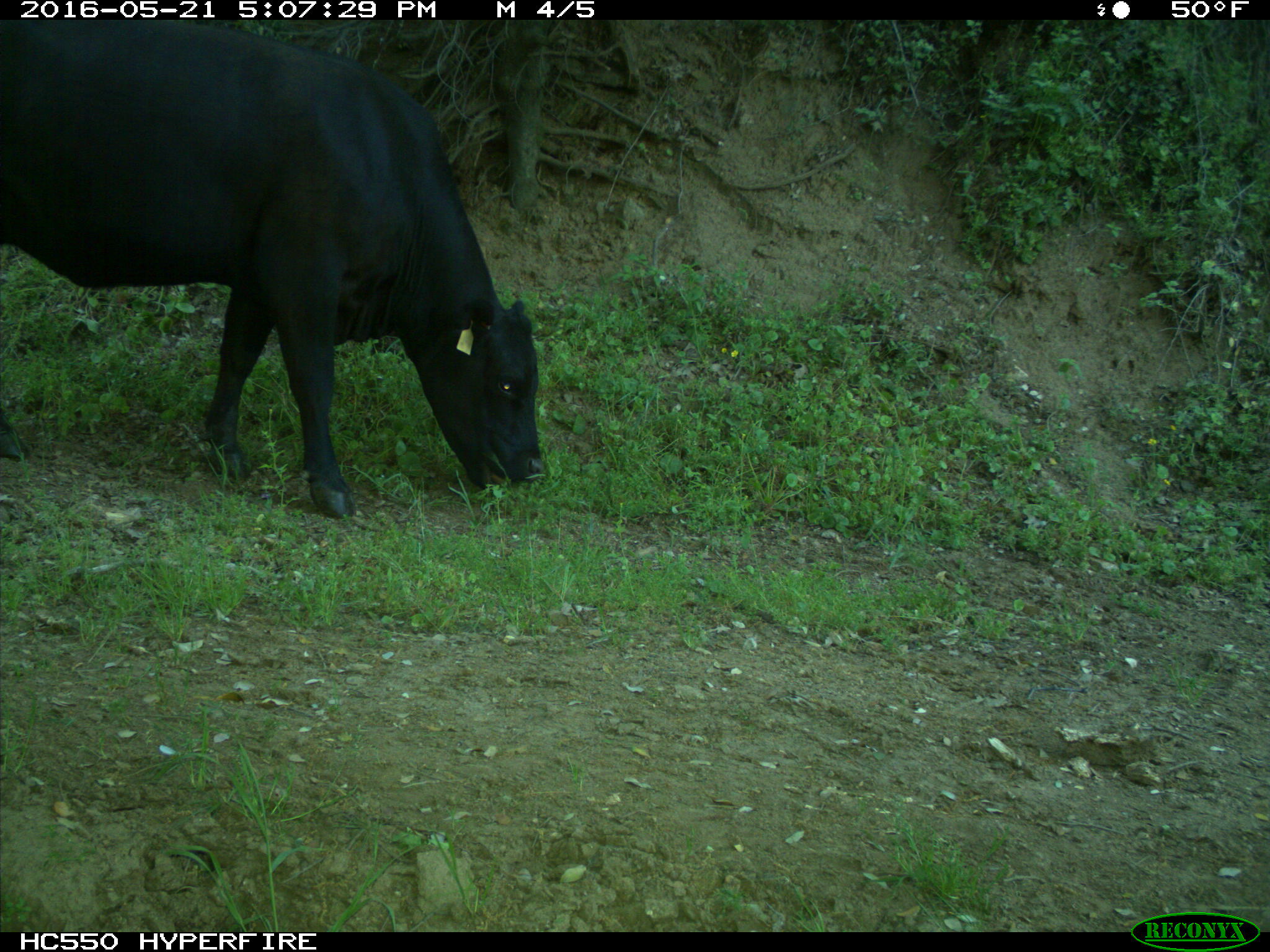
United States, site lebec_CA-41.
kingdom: Animalia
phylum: Chordata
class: Mammalia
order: Artiodactyla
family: Bovidae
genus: Bos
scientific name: Bos taurus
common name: domestic cow